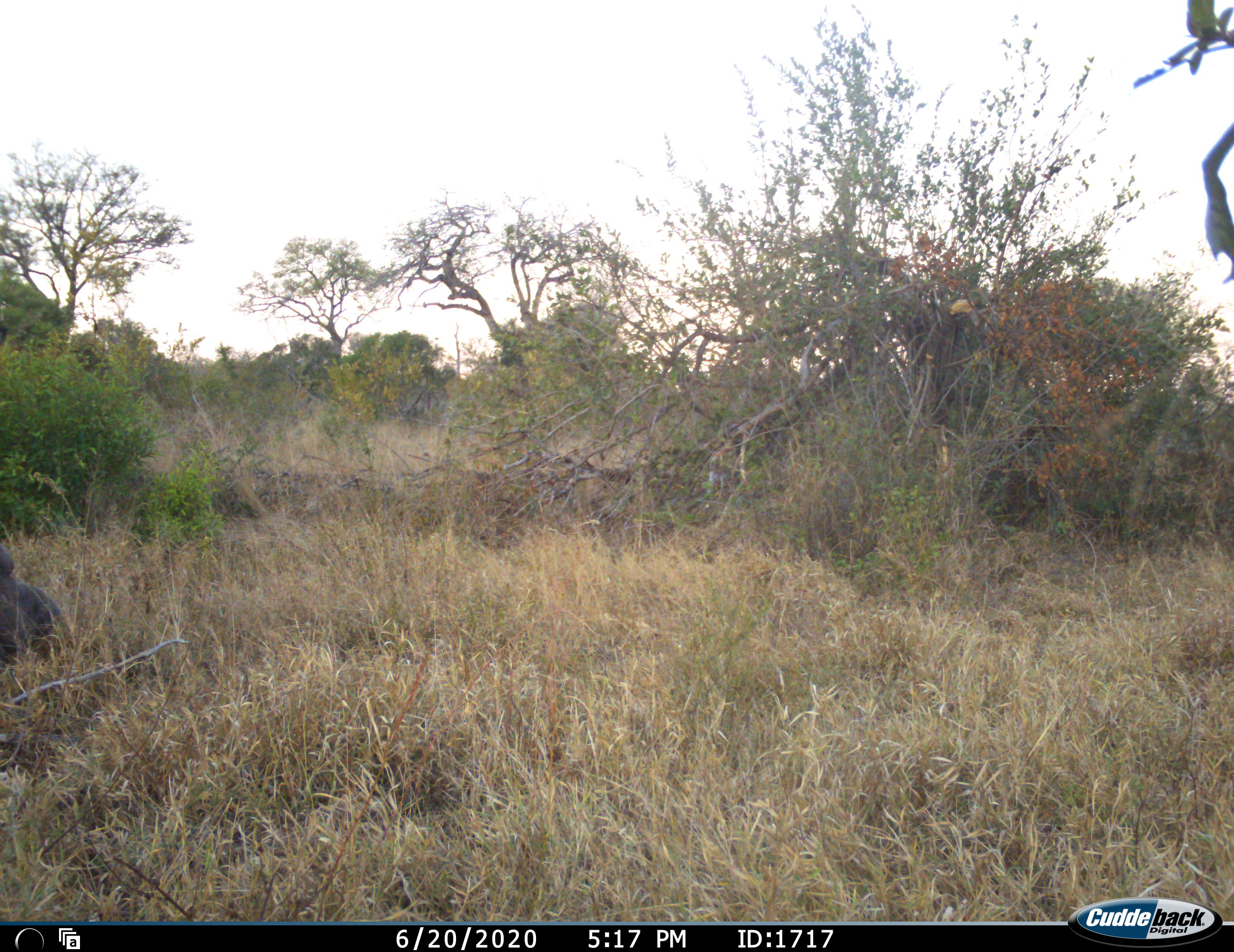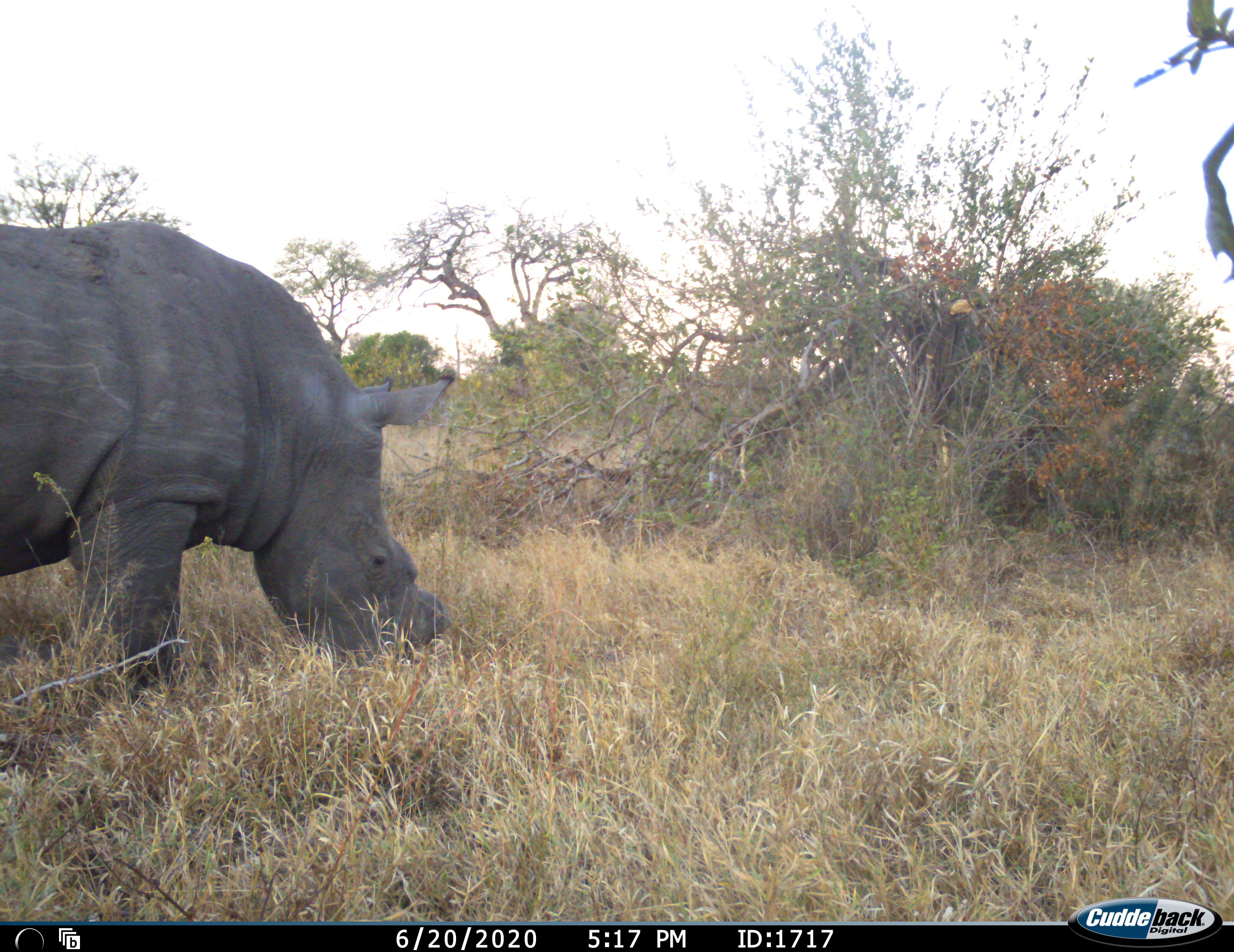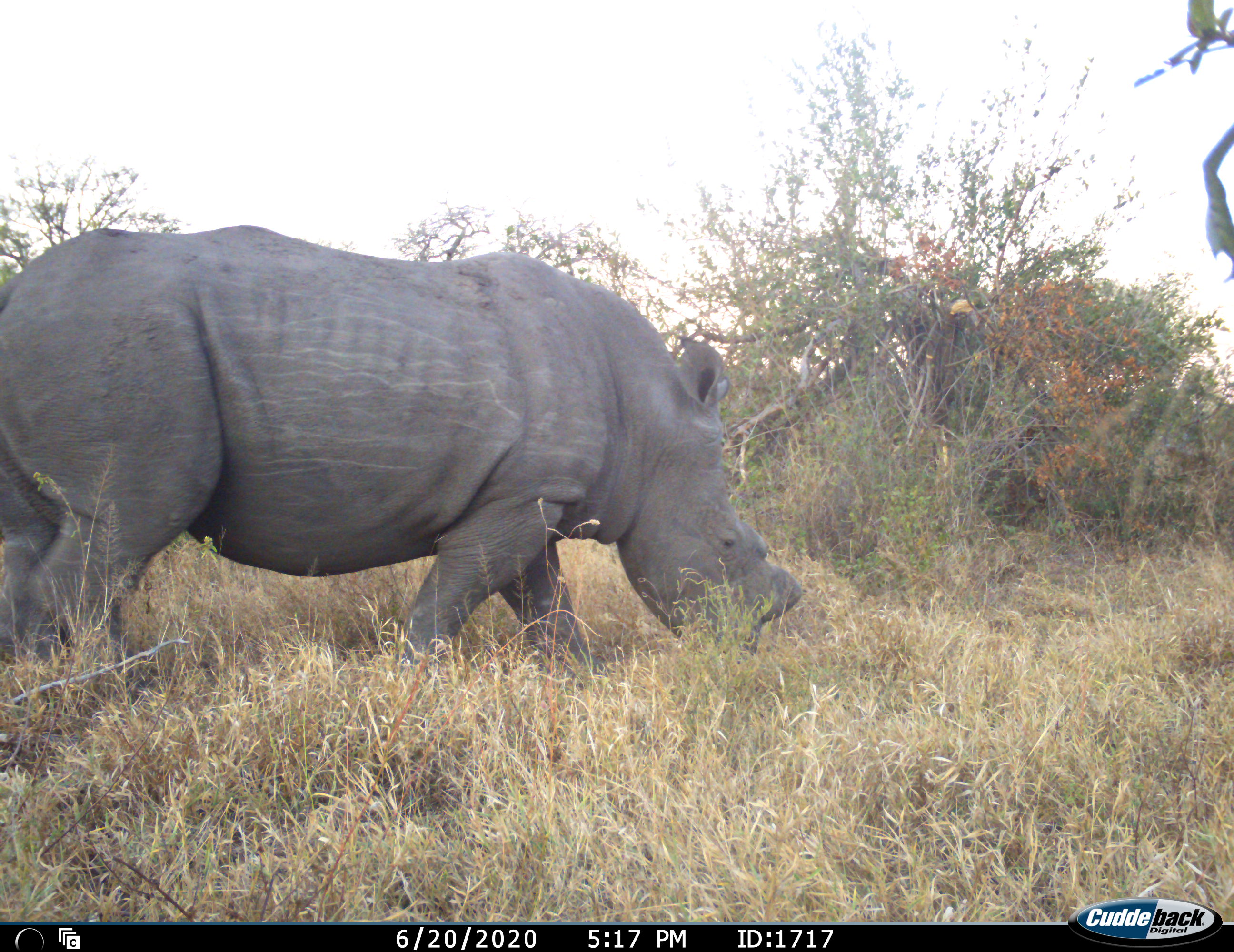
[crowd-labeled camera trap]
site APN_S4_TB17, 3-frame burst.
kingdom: Animalia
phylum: Chordata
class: Mammalia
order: Perissodactyla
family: Rhinocerotidae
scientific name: Rhinocerotidae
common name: unknown rhinoceros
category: rhinocerosunknown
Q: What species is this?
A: Rhinocerosunknown (unknown rhinoceros) (Rhinocerotidae).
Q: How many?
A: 1.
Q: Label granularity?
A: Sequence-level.